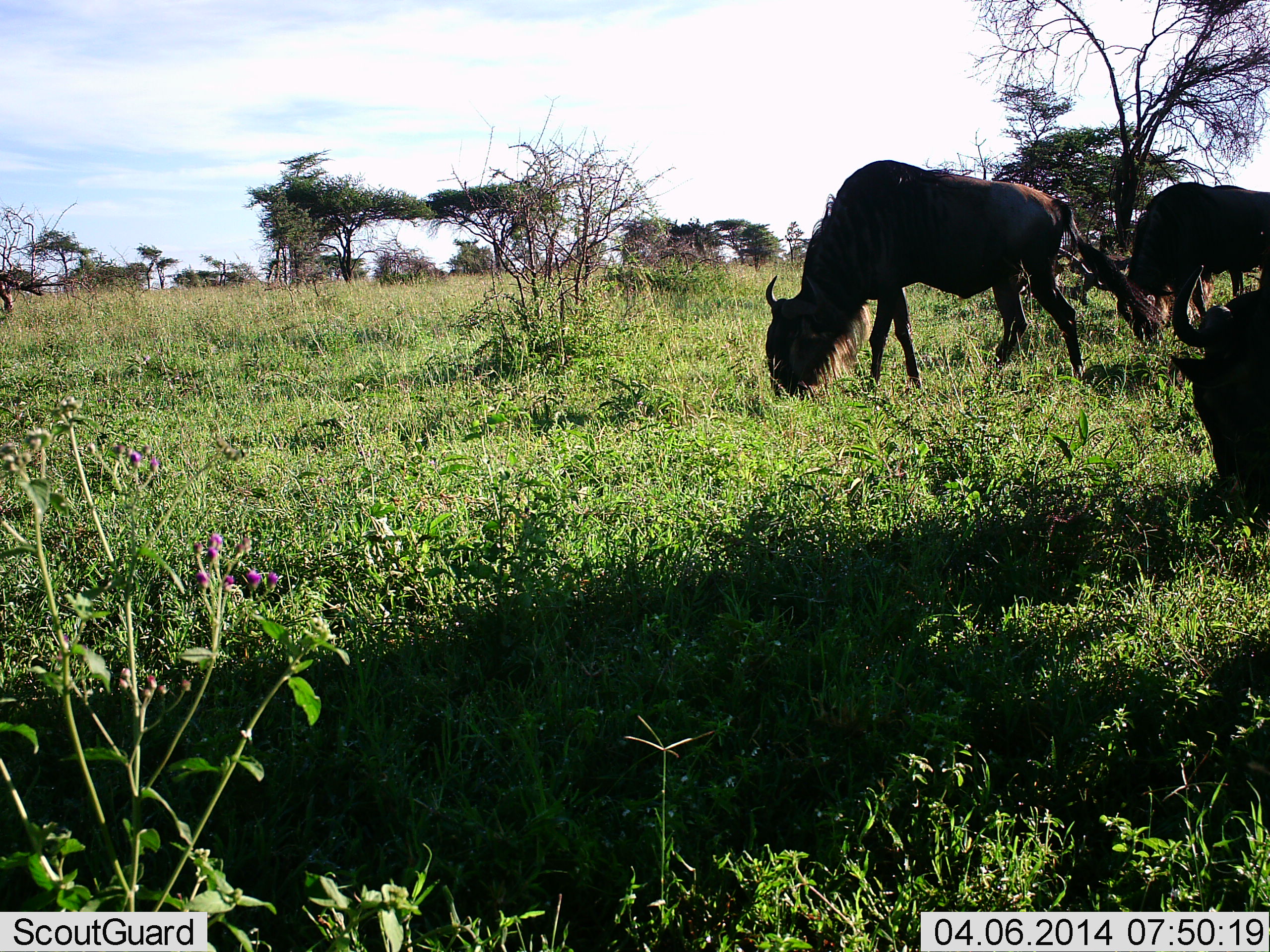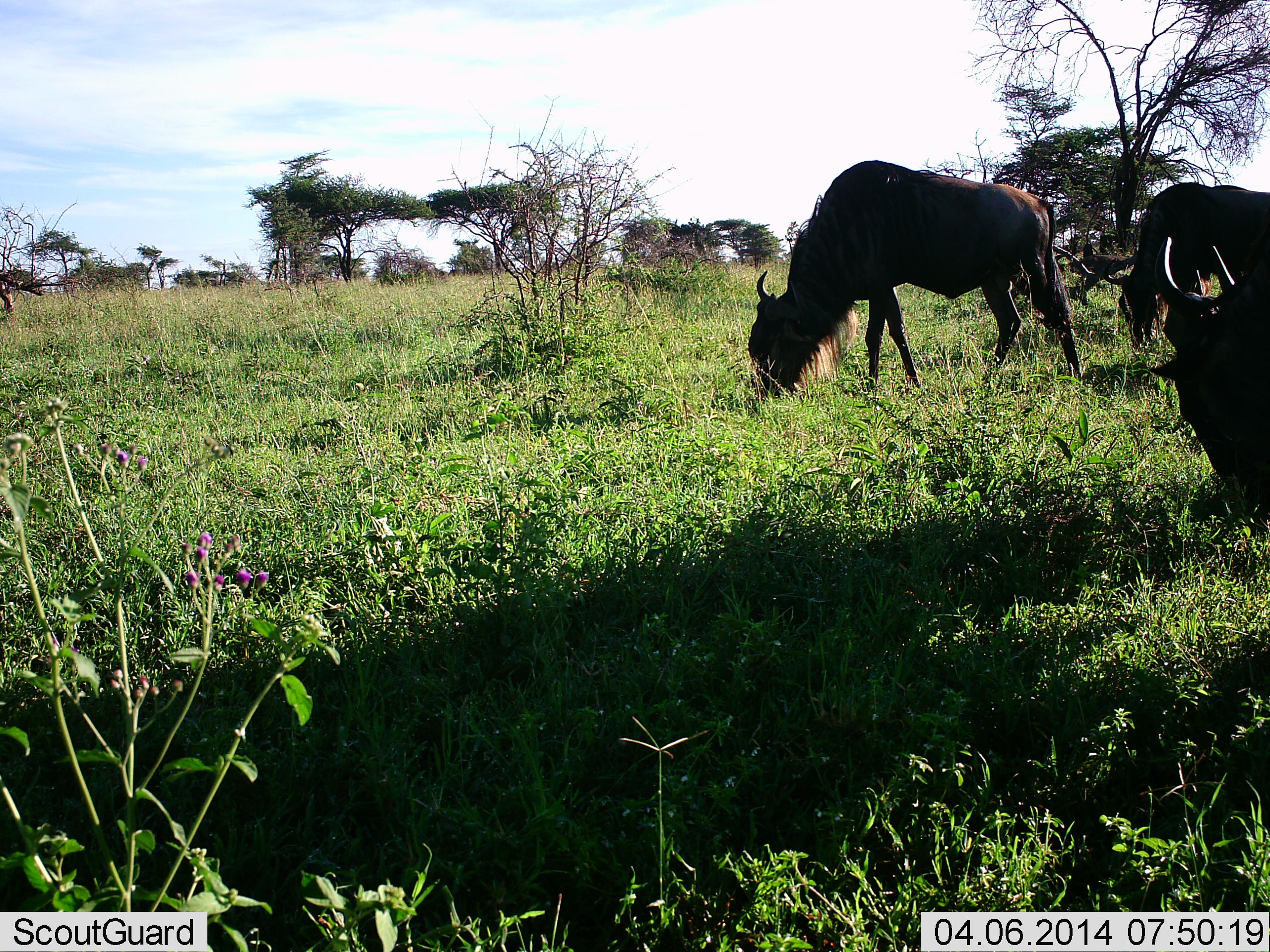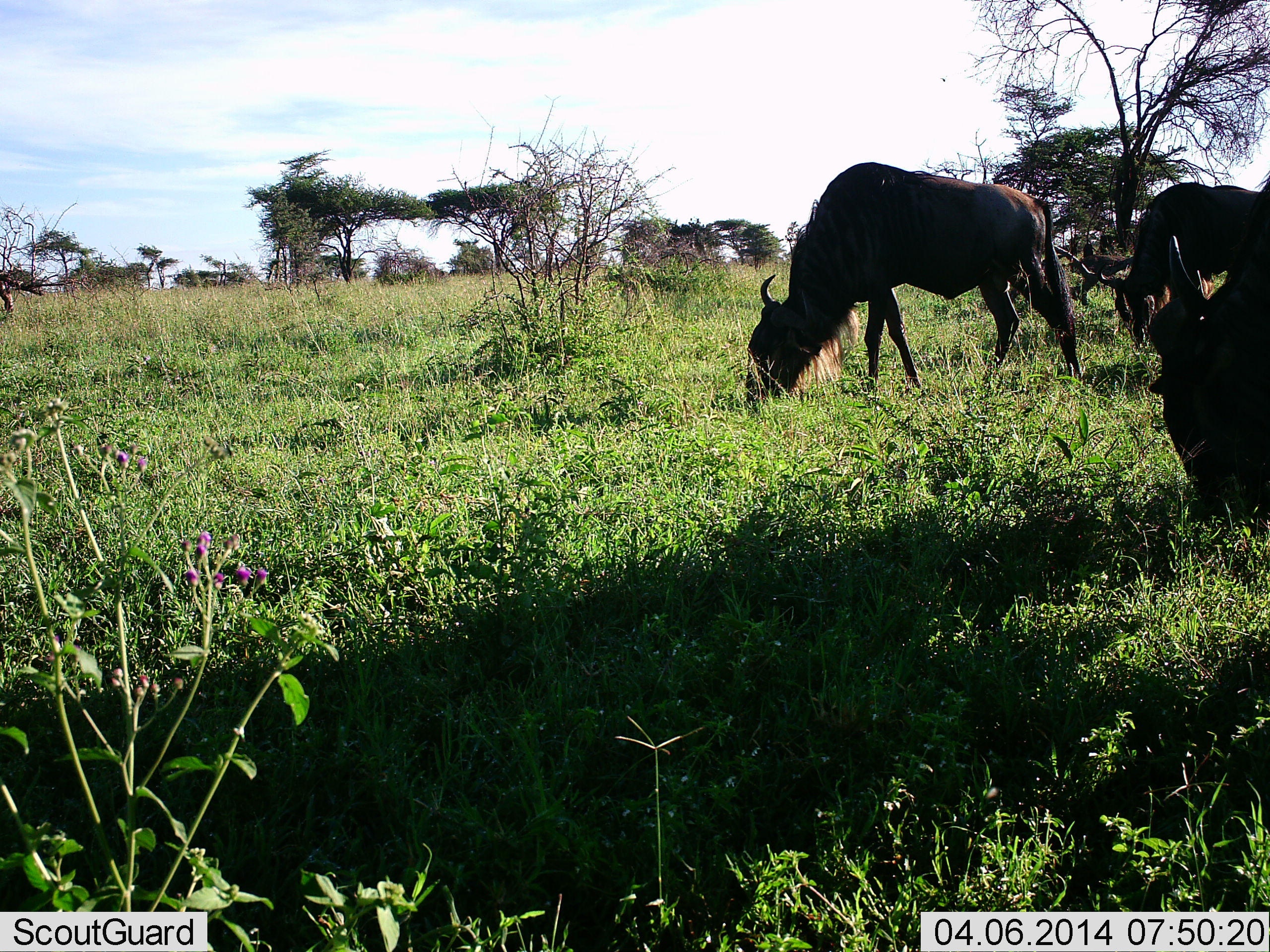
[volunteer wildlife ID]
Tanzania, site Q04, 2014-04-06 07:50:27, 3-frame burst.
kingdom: Animalia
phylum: Chordata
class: Mammalia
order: Artiodactyla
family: Bovidae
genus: Connochaetes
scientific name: Connochaetes taurinus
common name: blue wildebeest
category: wildebeest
Wildebeest (blue wildebeest) (Connochaetes taurinus), count 3. Behavior (volunteer vote fractions): standing 50%, resting 0%, moving 20%, interacting 0%. Young present (vote fraction): 0%. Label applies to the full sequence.